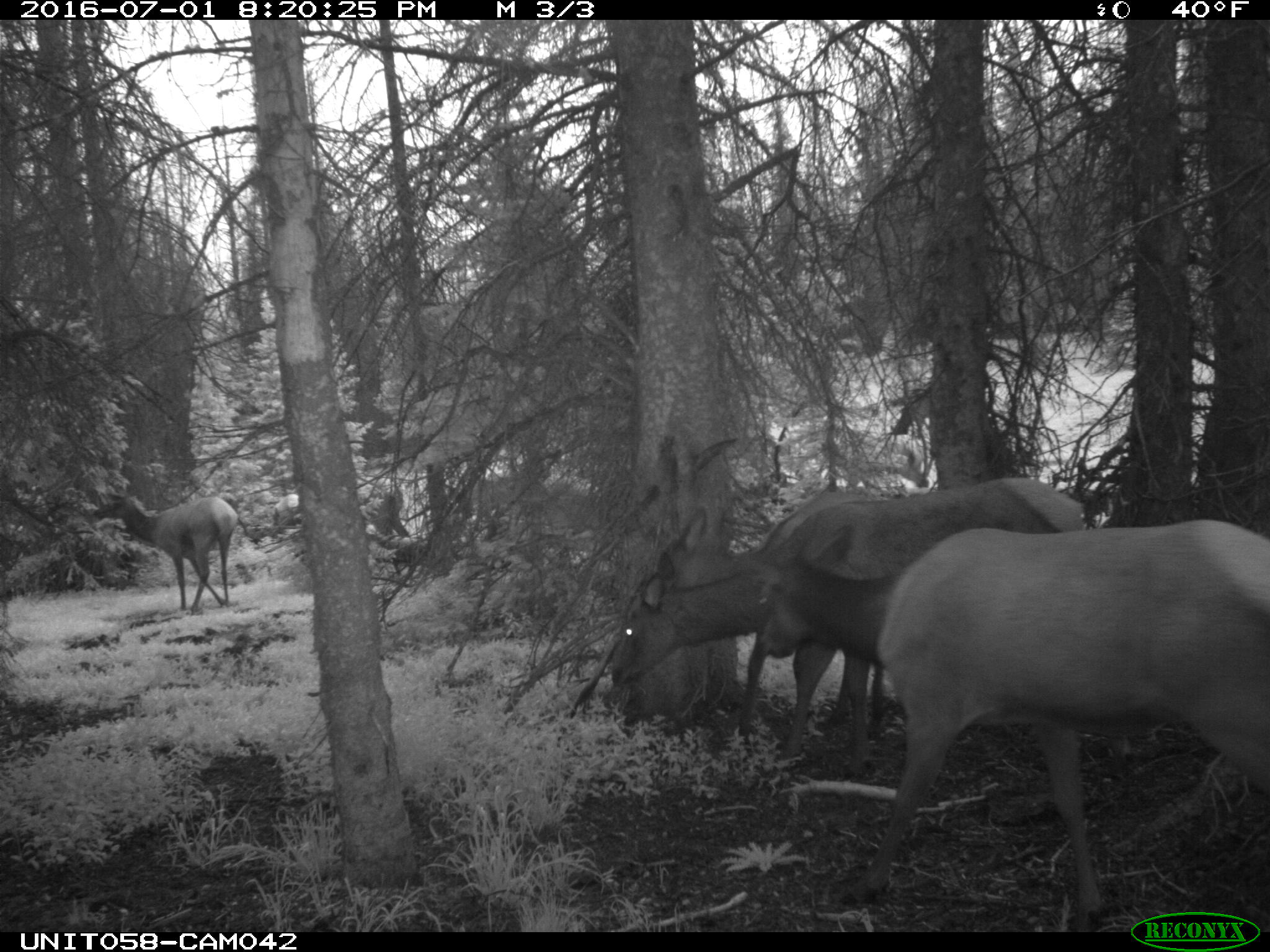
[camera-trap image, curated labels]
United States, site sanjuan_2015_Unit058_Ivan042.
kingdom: Animalia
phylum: Chordata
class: Mammalia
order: Artiodactyla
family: Cervidae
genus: Cervus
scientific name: Cervus elaphus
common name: red deer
Cervus elaphus (red deer).